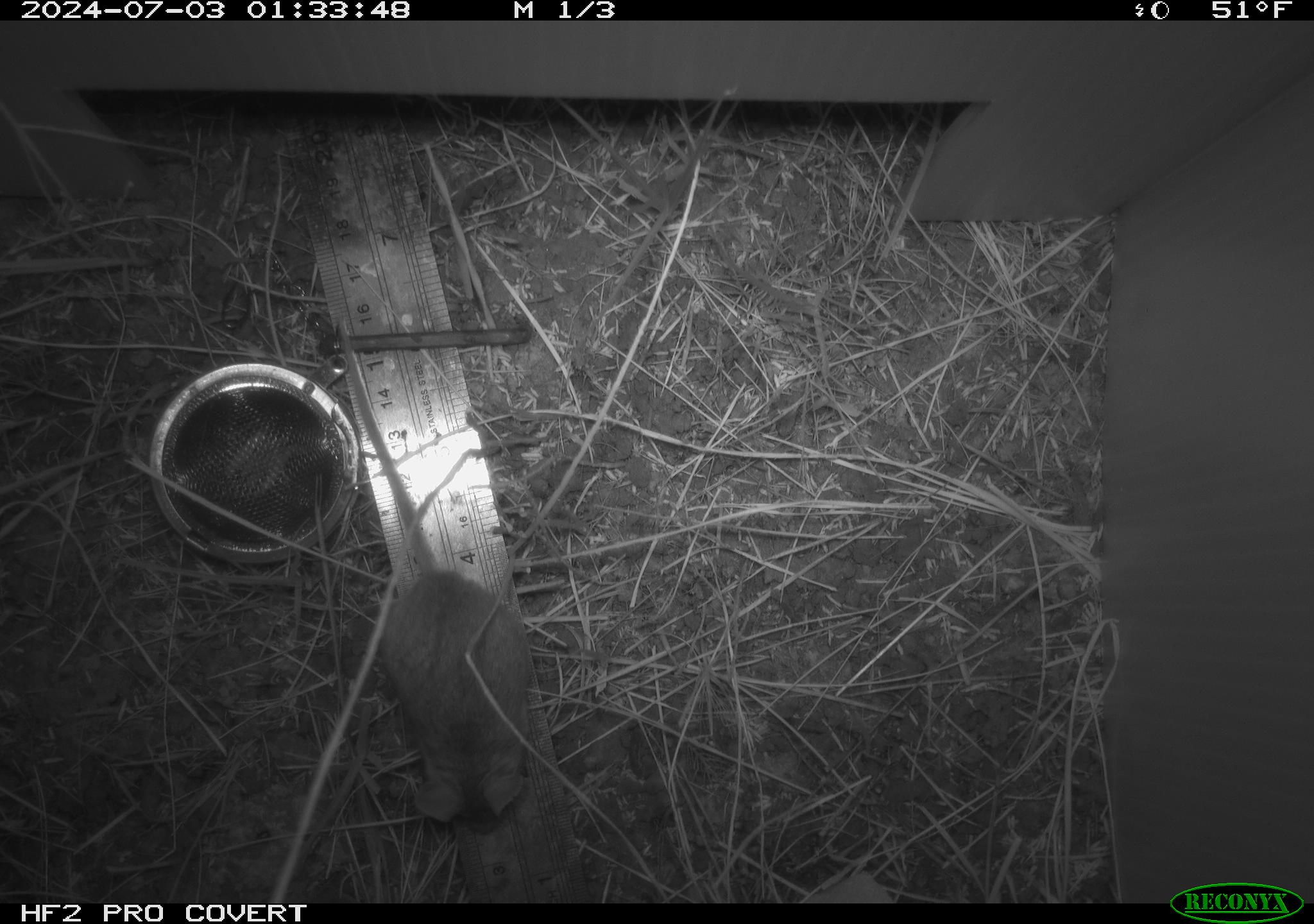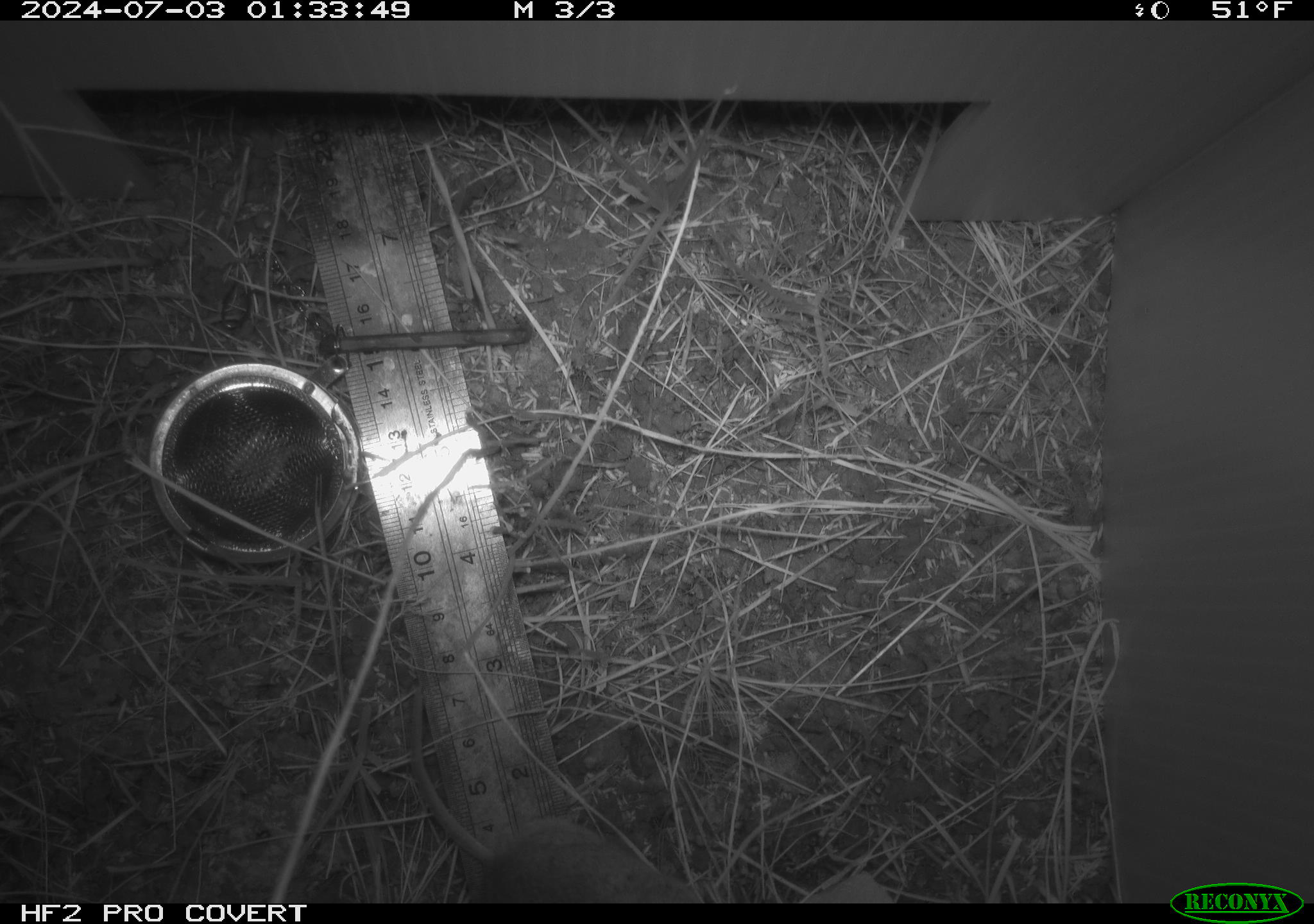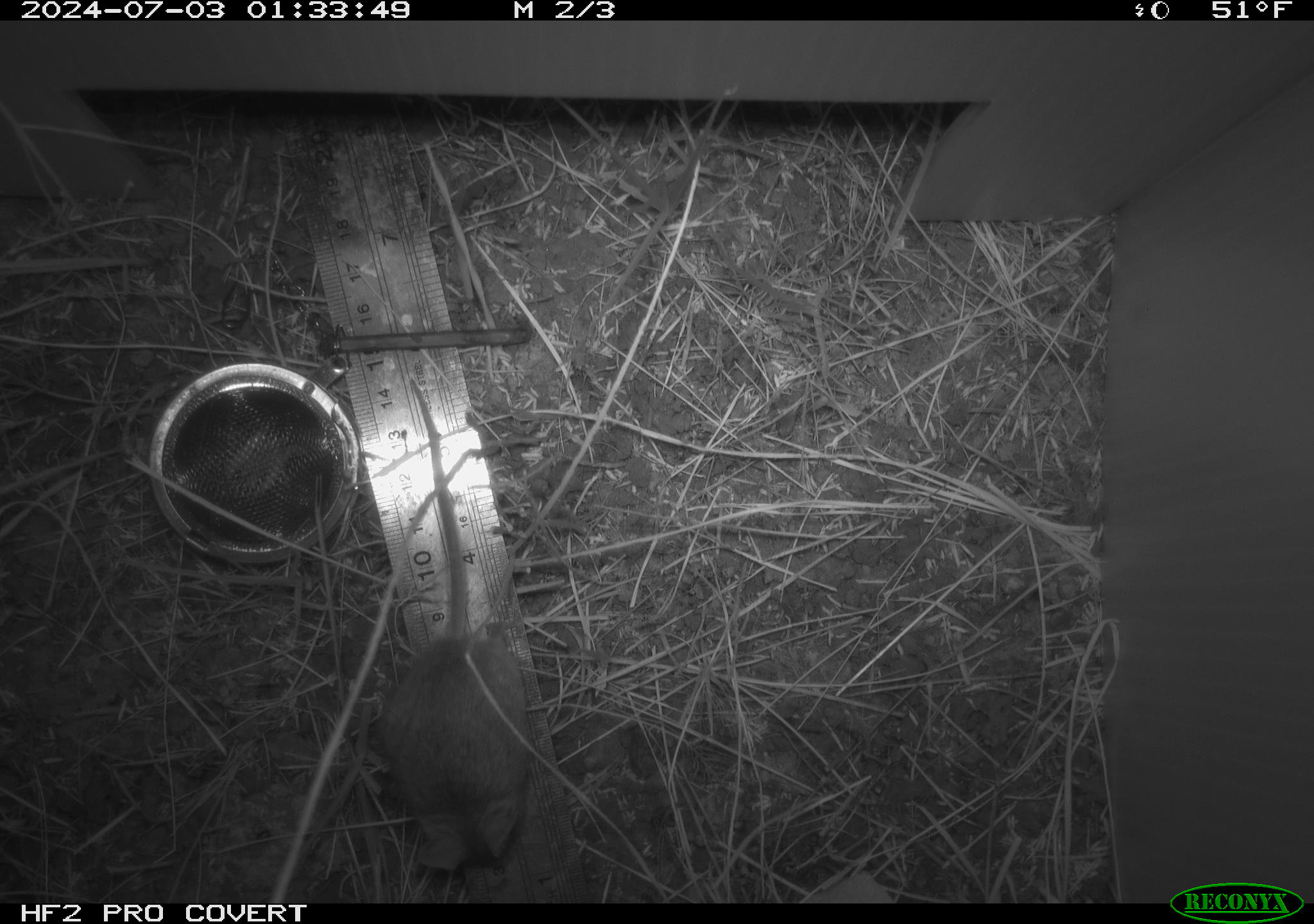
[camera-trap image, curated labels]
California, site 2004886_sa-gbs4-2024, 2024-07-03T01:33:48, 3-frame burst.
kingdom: Animalia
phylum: Chordata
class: Mammalia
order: Rodentia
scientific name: Rodentia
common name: mouse species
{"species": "mouse species (Rodentia)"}